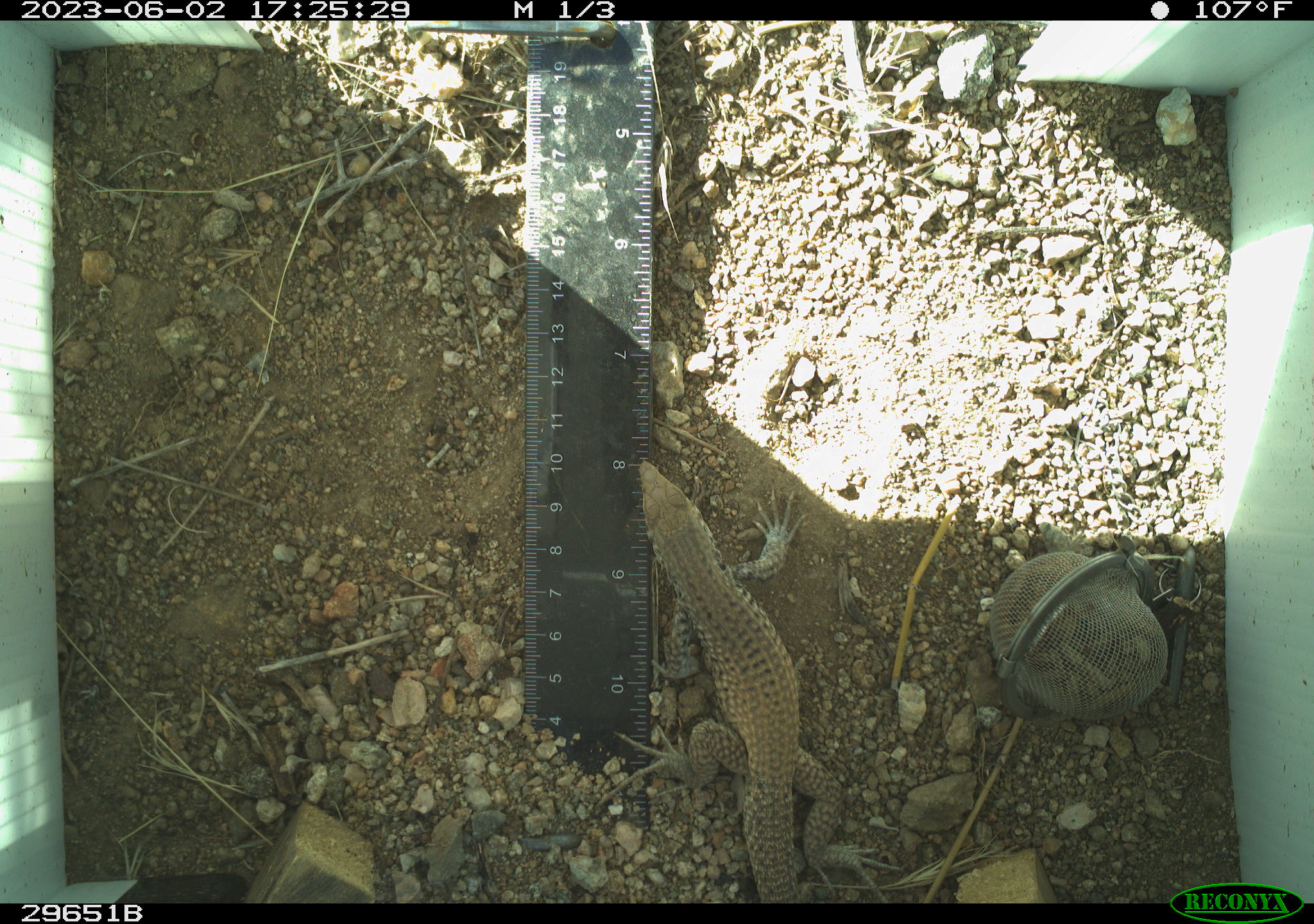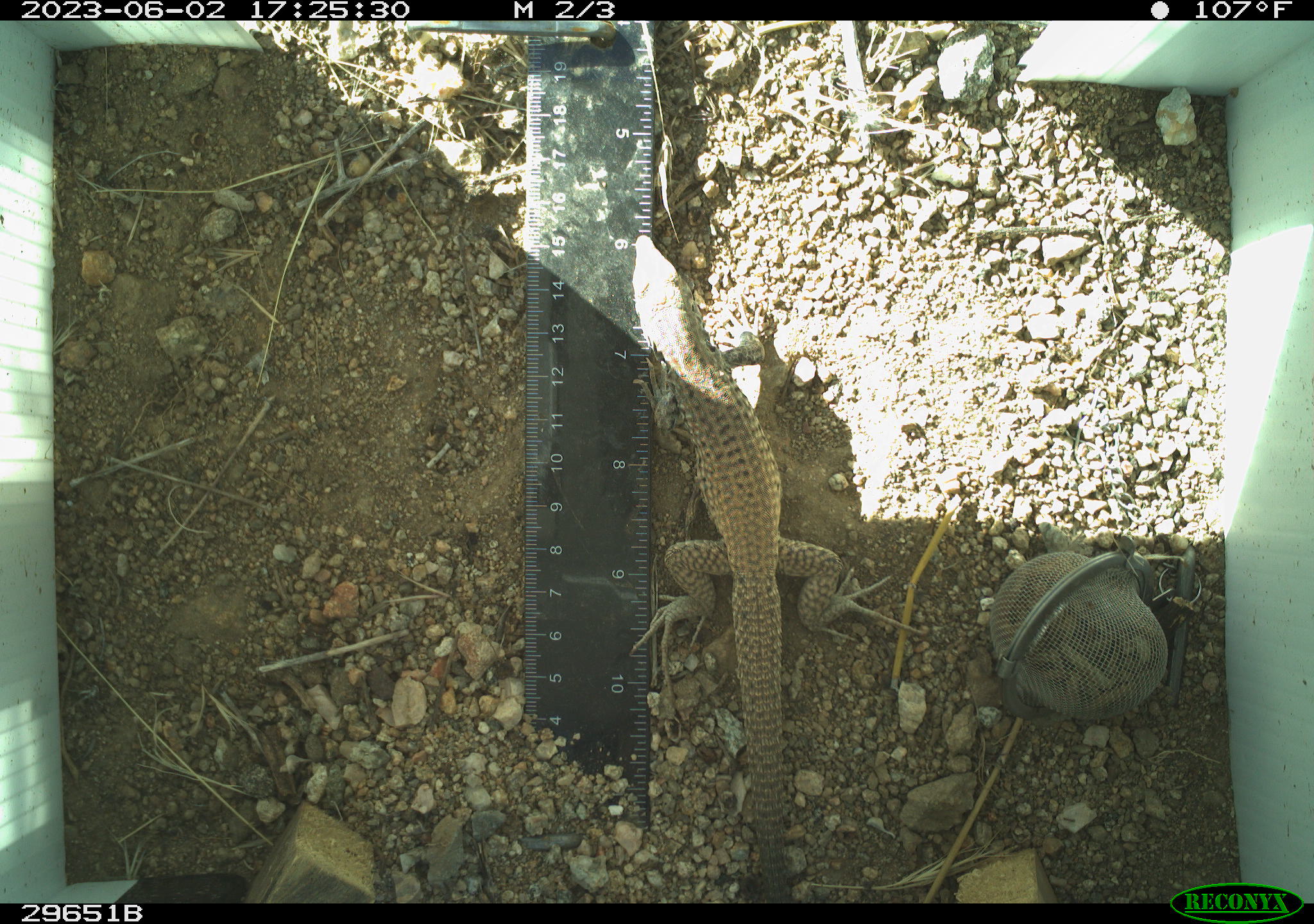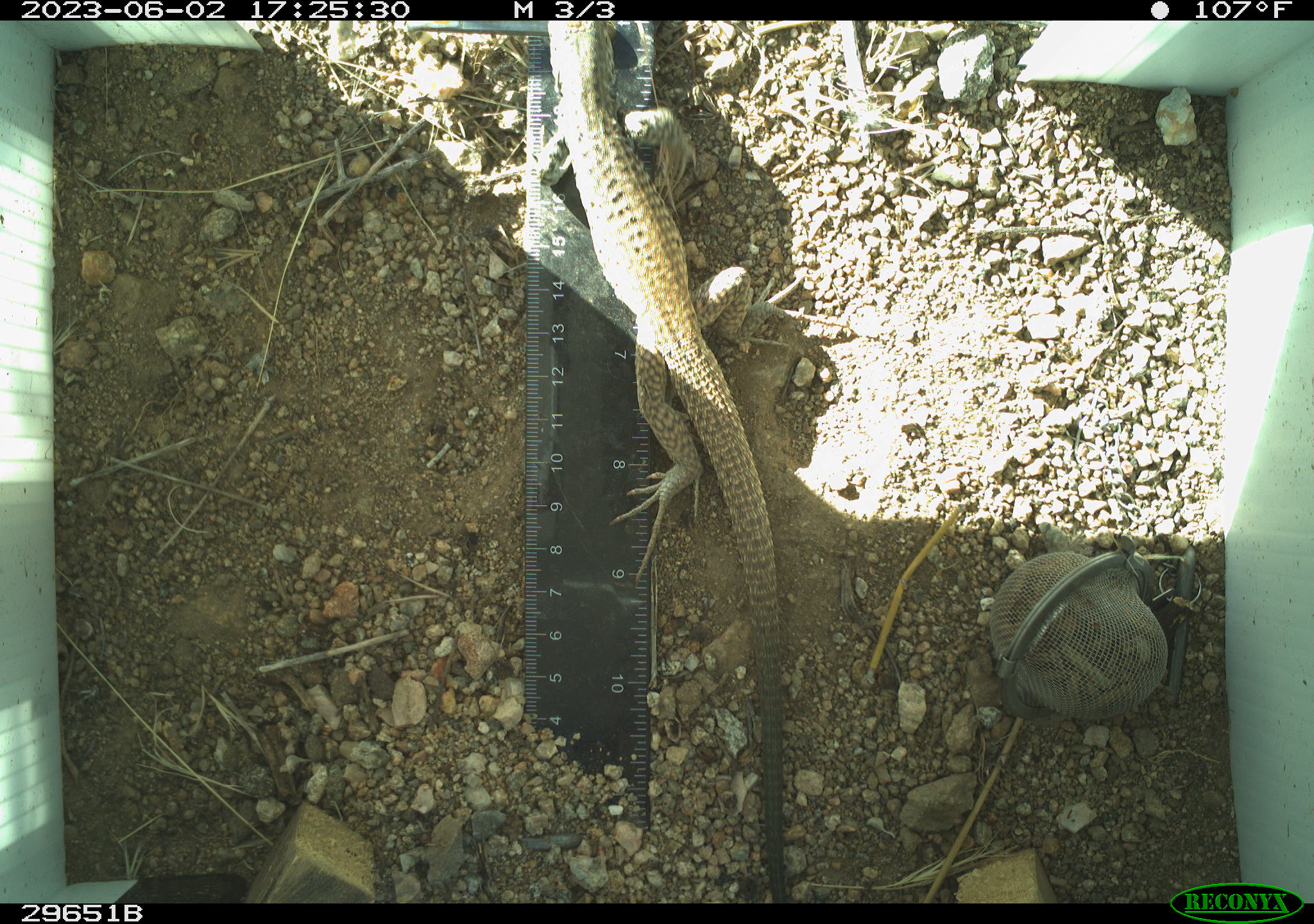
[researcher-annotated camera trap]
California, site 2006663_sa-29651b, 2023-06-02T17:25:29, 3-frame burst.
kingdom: Animalia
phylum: Chordata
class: Reptilia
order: Squamata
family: Teiidae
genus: Aspidoscelis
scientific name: Aspidoscelis tigris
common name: western whiptail